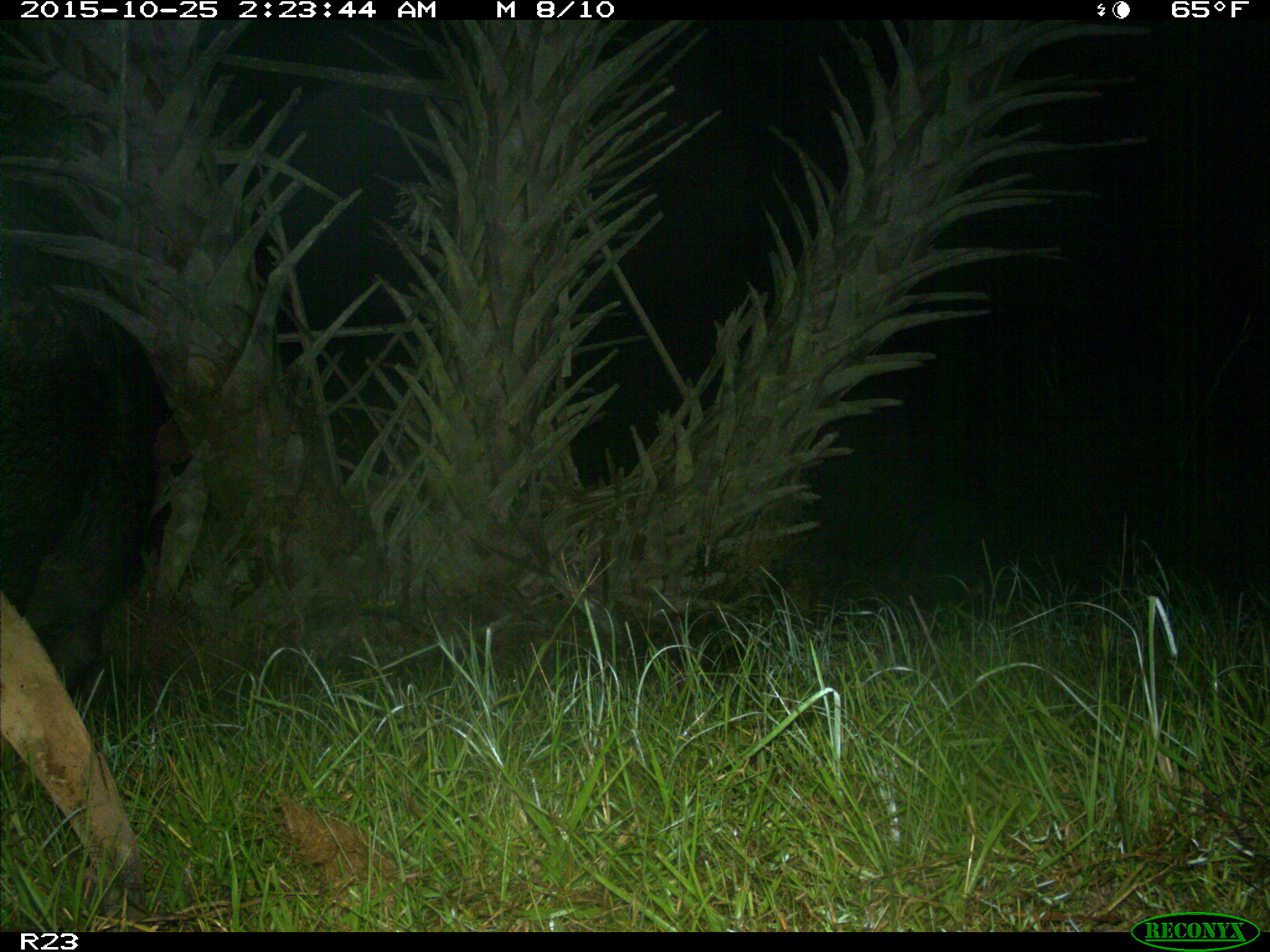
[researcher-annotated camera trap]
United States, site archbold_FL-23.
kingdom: Animalia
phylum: Chordata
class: Mammalia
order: Artiodactyla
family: Suidae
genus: Sus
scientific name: Sus scrofa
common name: wild boar